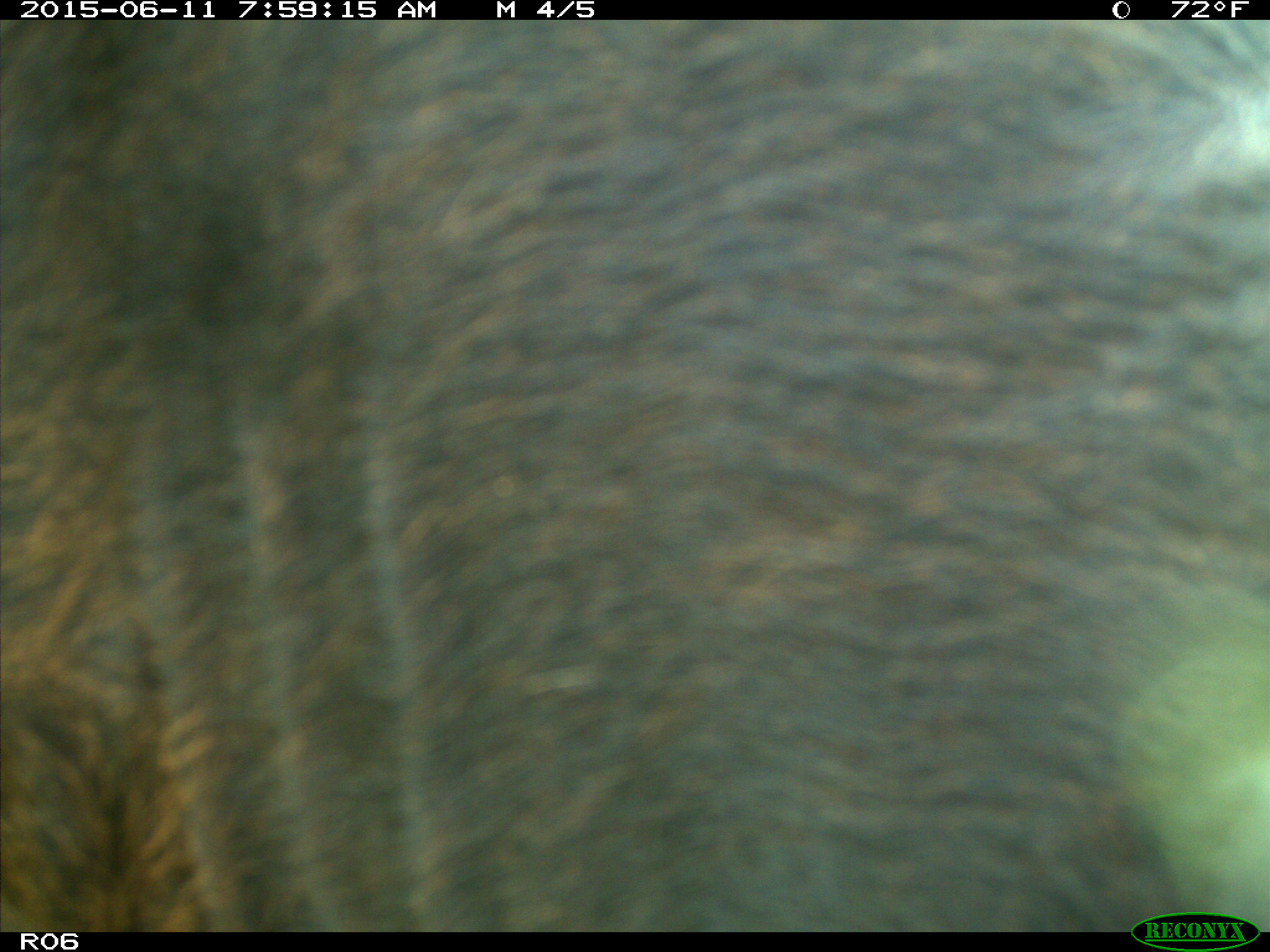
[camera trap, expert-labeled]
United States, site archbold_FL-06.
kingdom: Animalia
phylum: Chordata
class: Mammalia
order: Artiodactyla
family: Bovidae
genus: Bos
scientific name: Bos taurus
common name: domestic cow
Bos taurus (domestic cow).